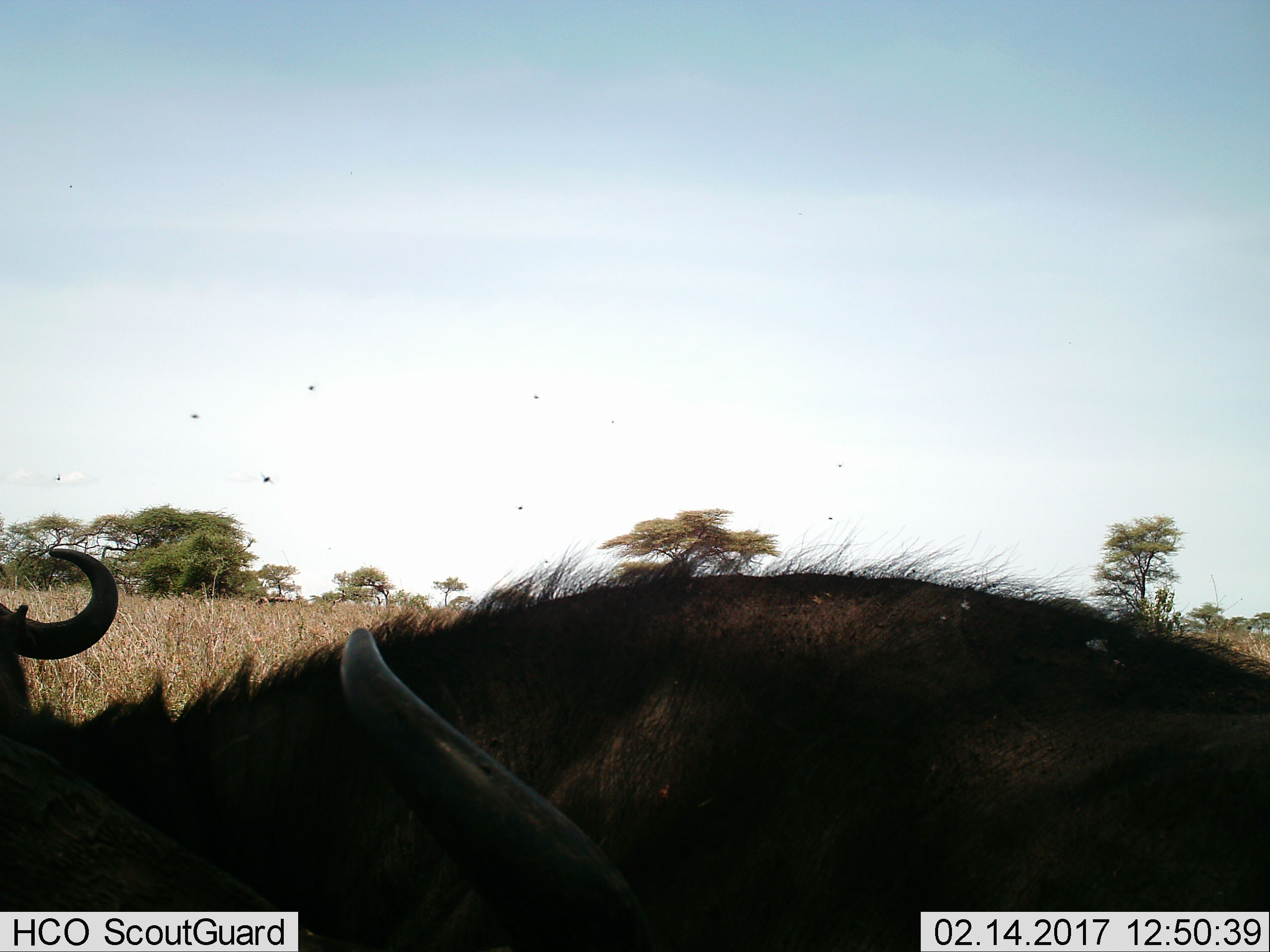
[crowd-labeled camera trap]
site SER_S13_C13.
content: unidentified animal